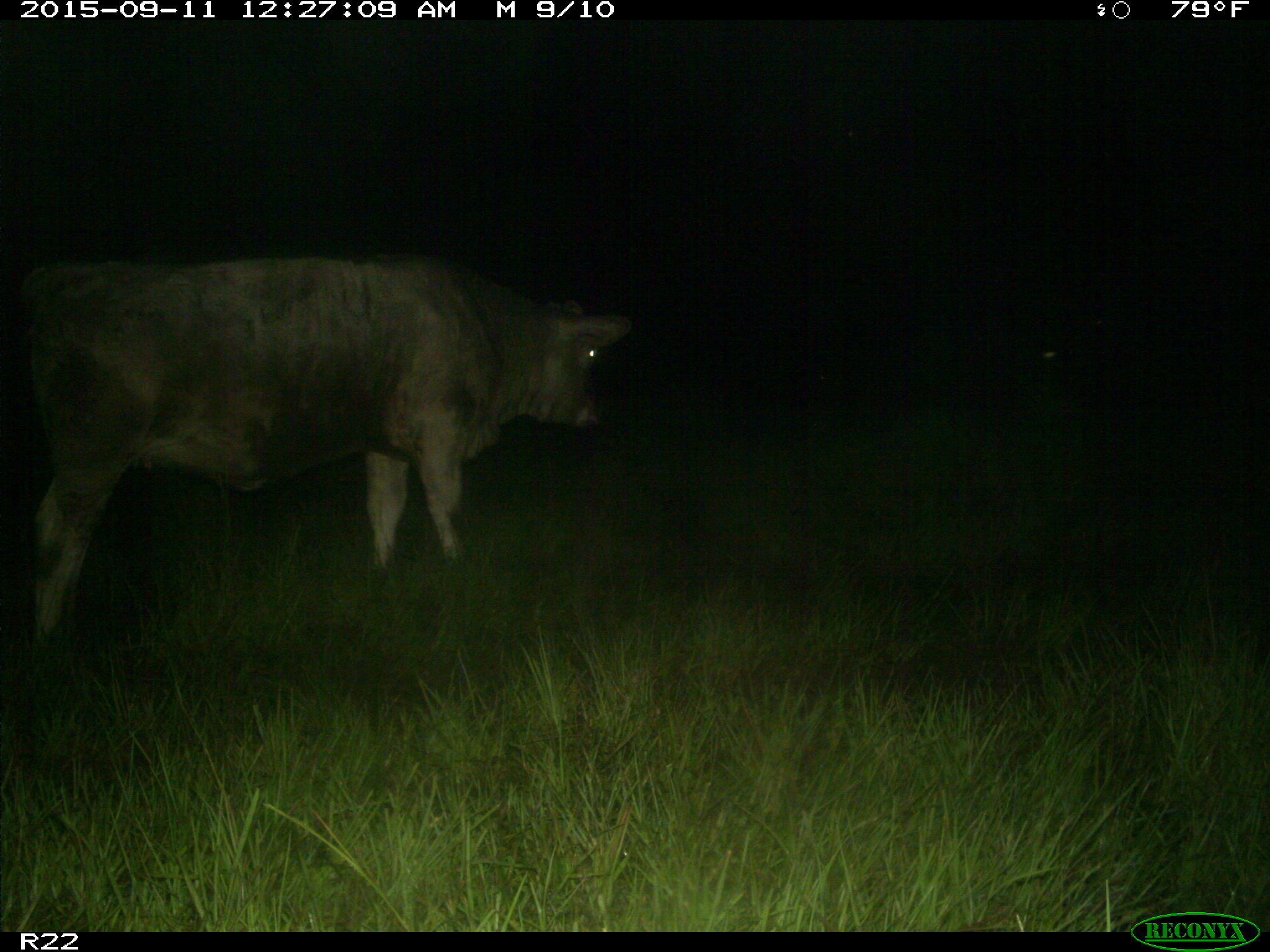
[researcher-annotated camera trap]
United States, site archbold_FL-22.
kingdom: Animalia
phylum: Chordata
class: Mammalia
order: Artiodactyla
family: Bovidae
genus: Bos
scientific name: Bos taurus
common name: domestic cow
Bos taurus (domestic cow).